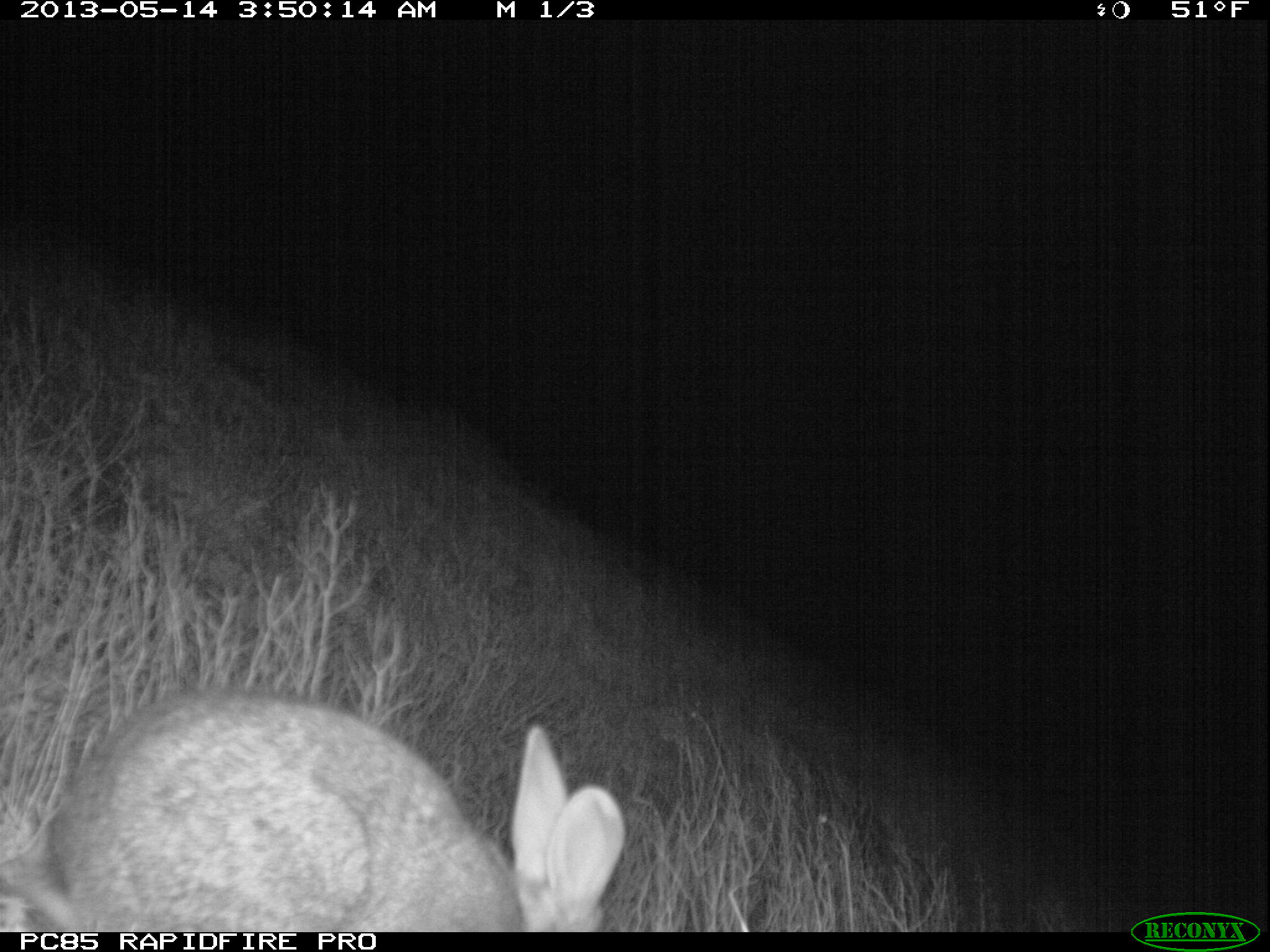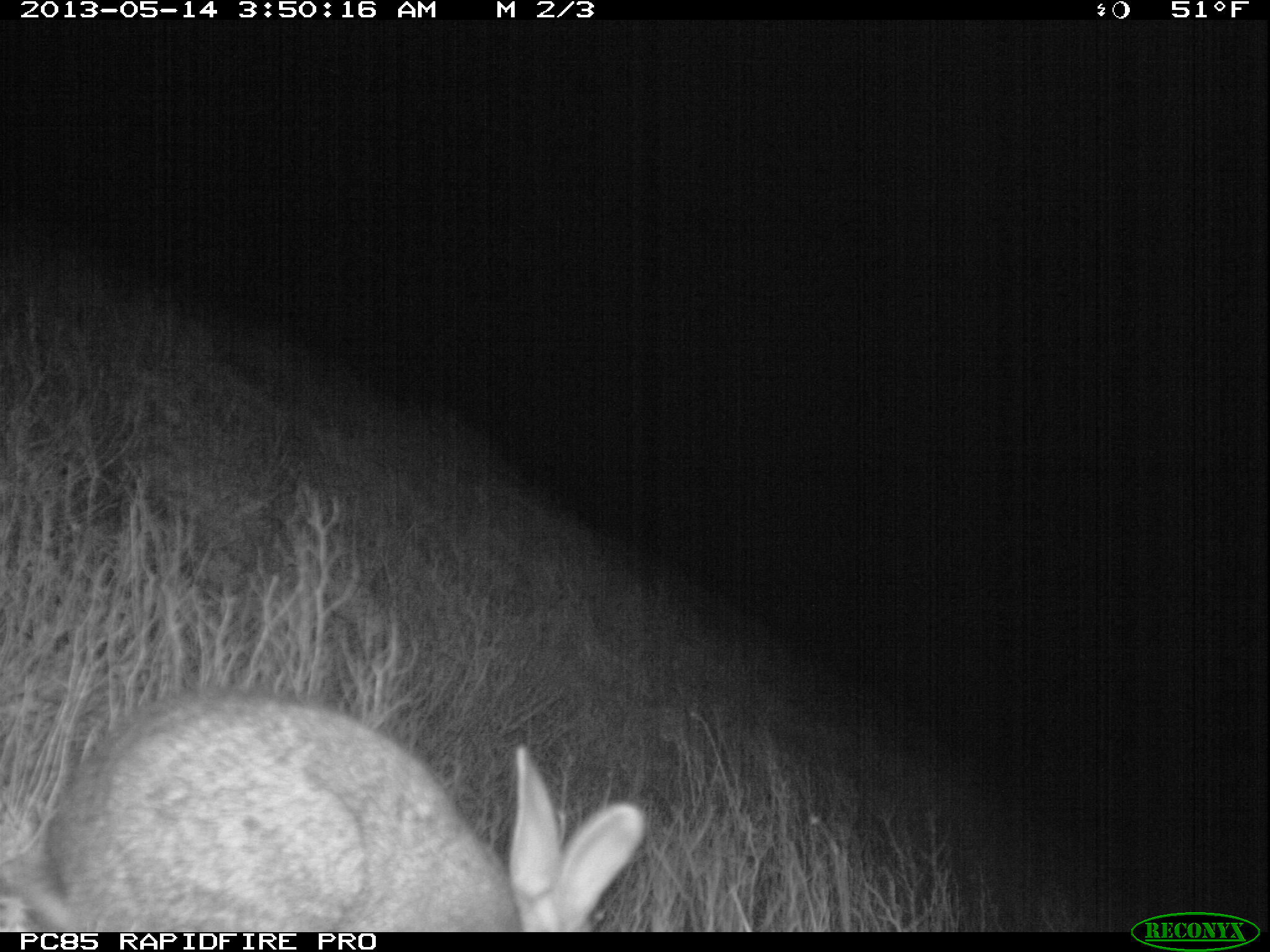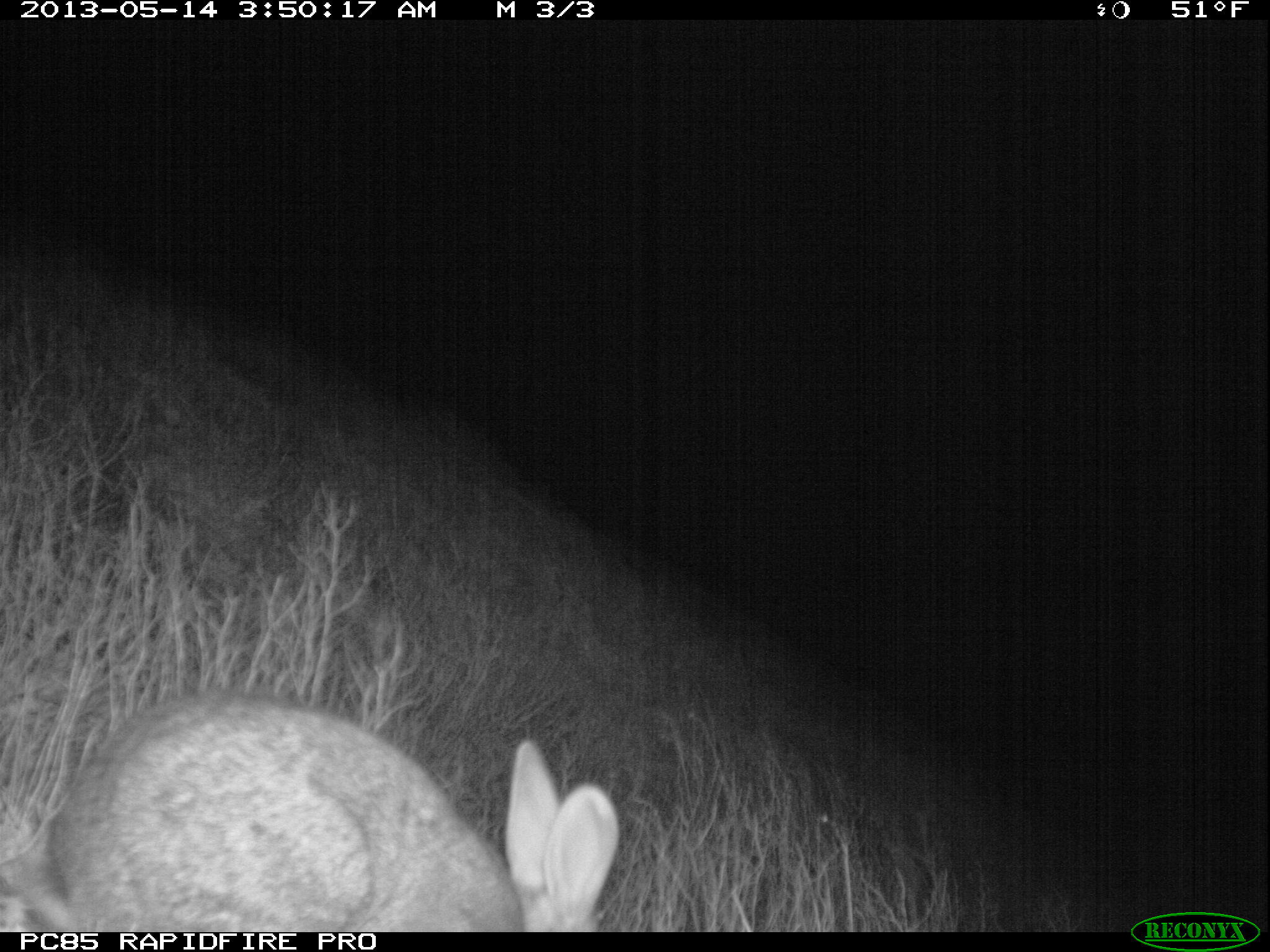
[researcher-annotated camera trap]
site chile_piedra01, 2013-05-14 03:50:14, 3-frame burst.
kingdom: Animalia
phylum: Chordata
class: Mammalia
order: Lagomorpha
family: Leporidae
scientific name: Leporidae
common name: rabbits and hares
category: rabbit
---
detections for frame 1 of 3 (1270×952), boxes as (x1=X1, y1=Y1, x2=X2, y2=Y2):
rabbit: (x1=3, y1=690, x2=620, y2=931)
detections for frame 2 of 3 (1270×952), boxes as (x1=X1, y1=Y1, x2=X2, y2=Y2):
rabbit: (x1=1, y1=692, x2=645, y2=932)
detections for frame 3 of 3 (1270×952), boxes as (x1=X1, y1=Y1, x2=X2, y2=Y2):
rabbit: (x1=4, y1=690, x2=613, y2=932)